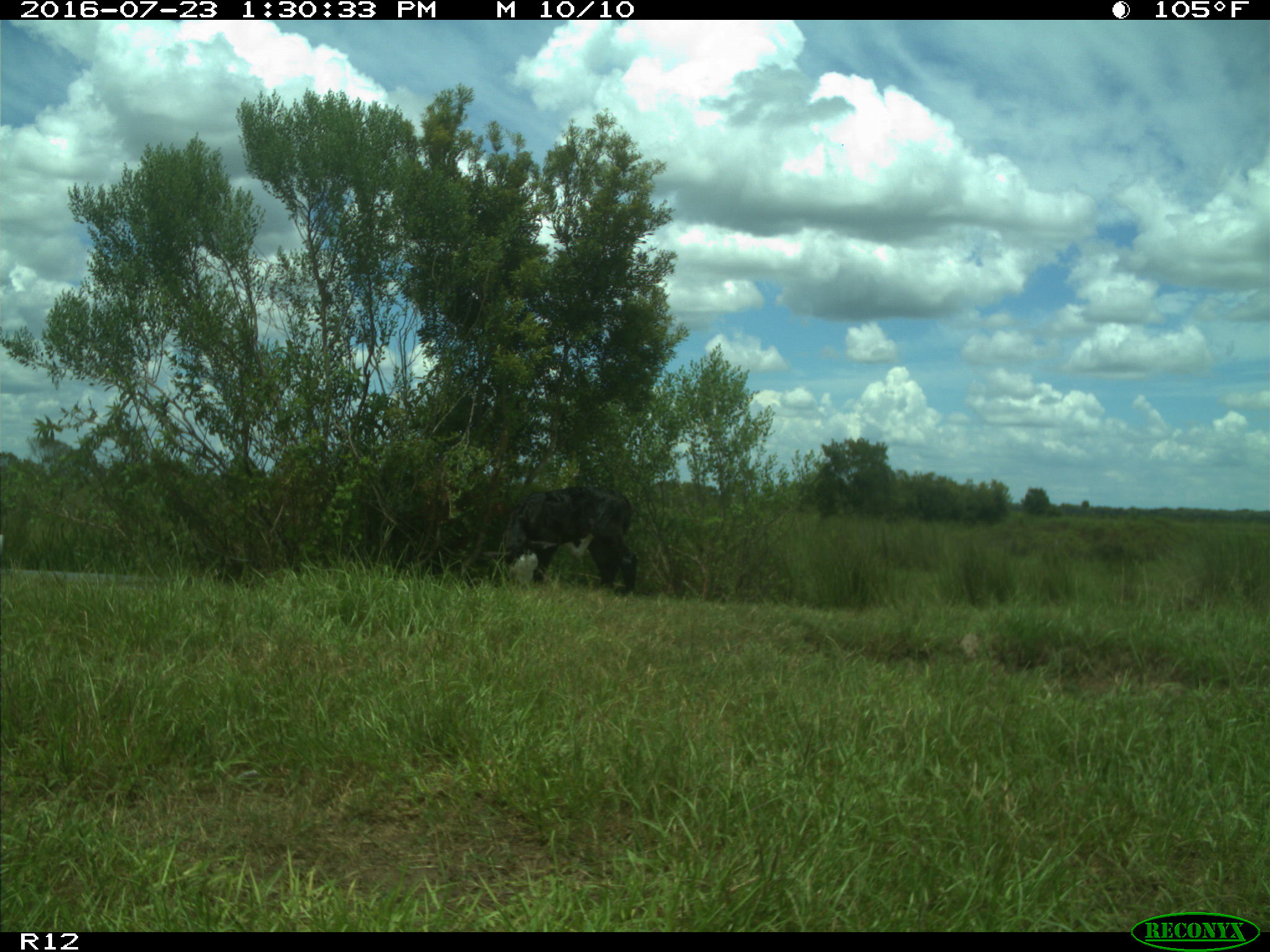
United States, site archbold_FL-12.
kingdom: Animalia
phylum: Chordata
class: Mammalia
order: Artiodactyla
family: Bovidae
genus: Bos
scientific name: Bos taurus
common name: domestic cow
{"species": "Bos taurus (domestic cow)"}